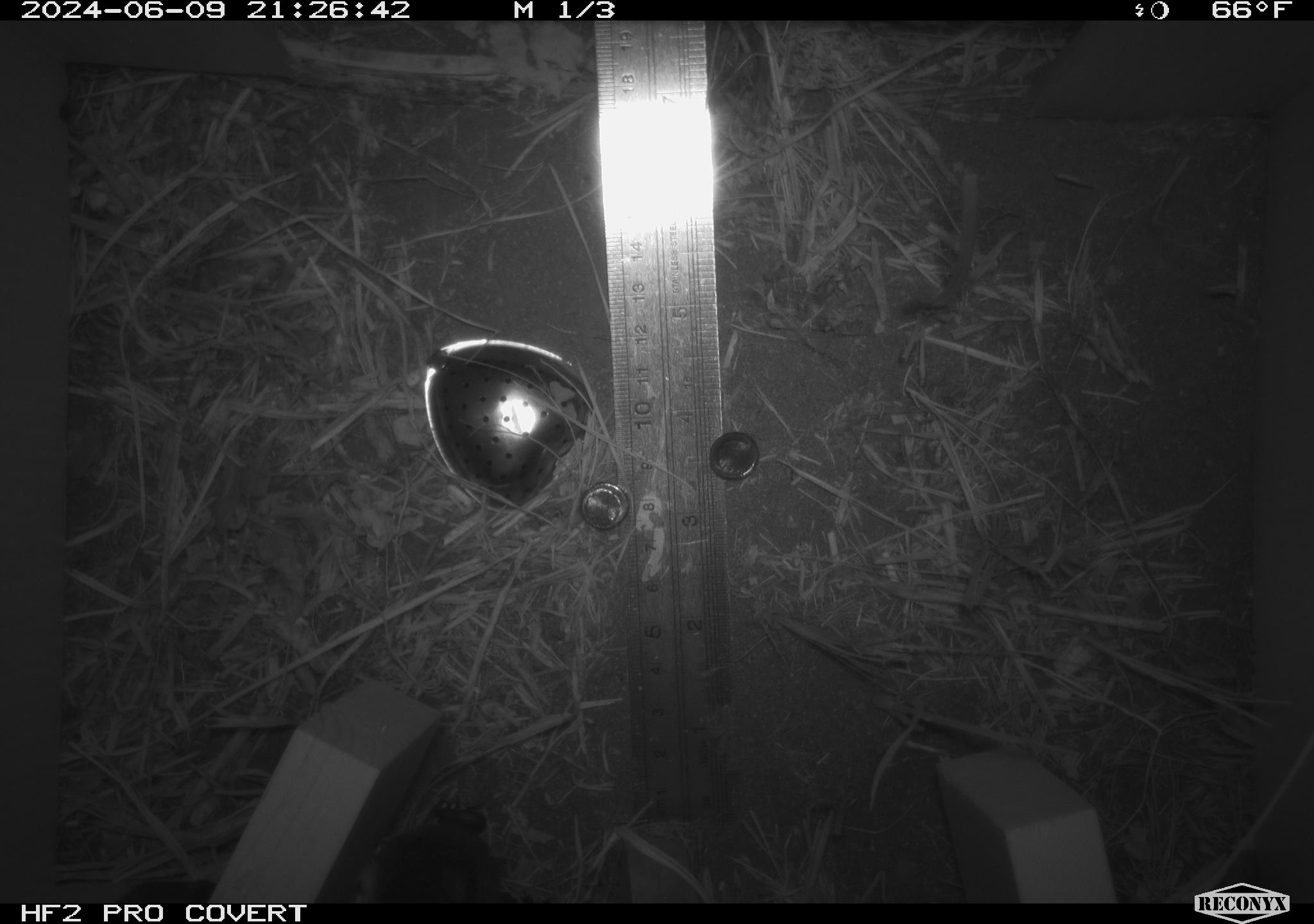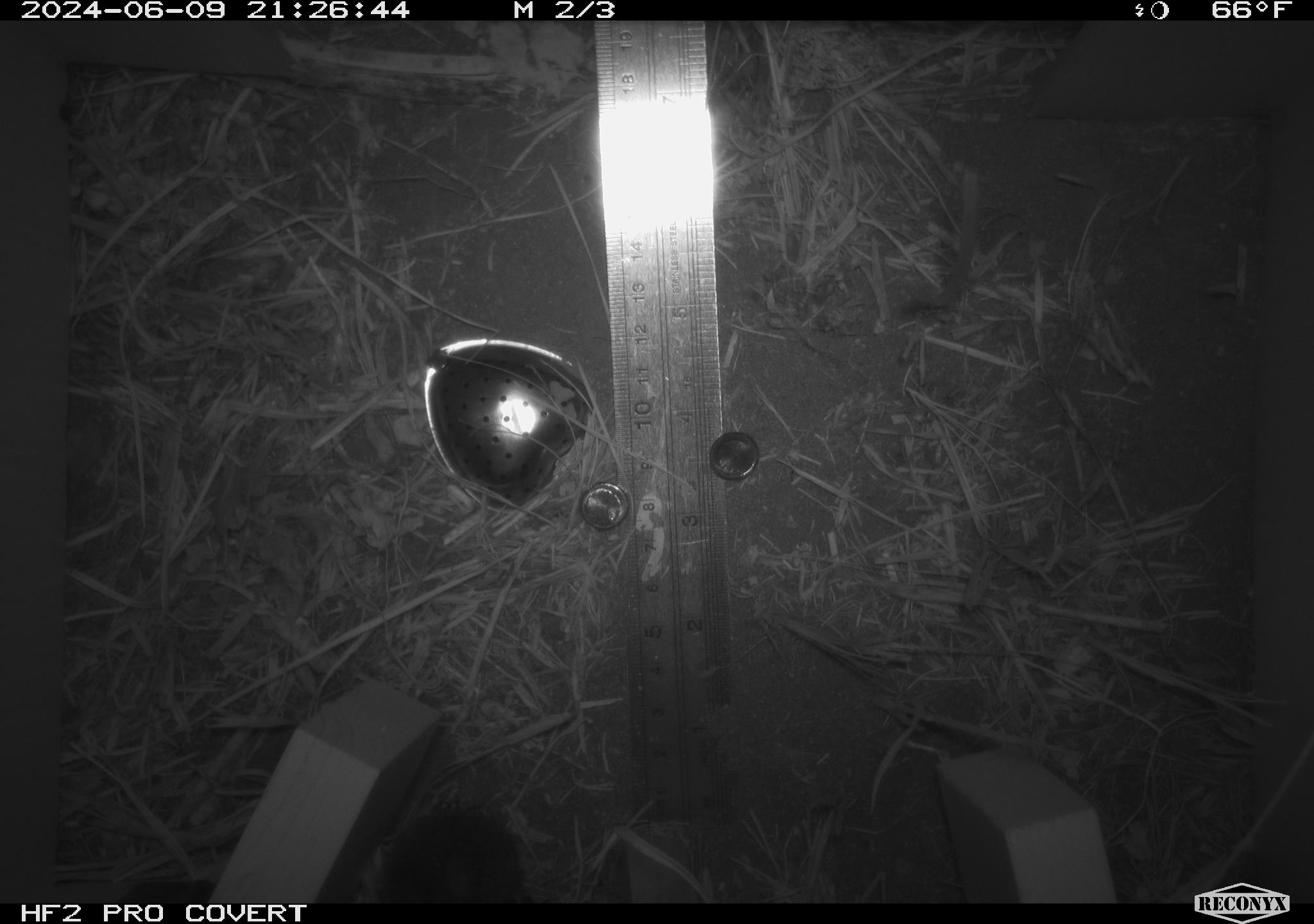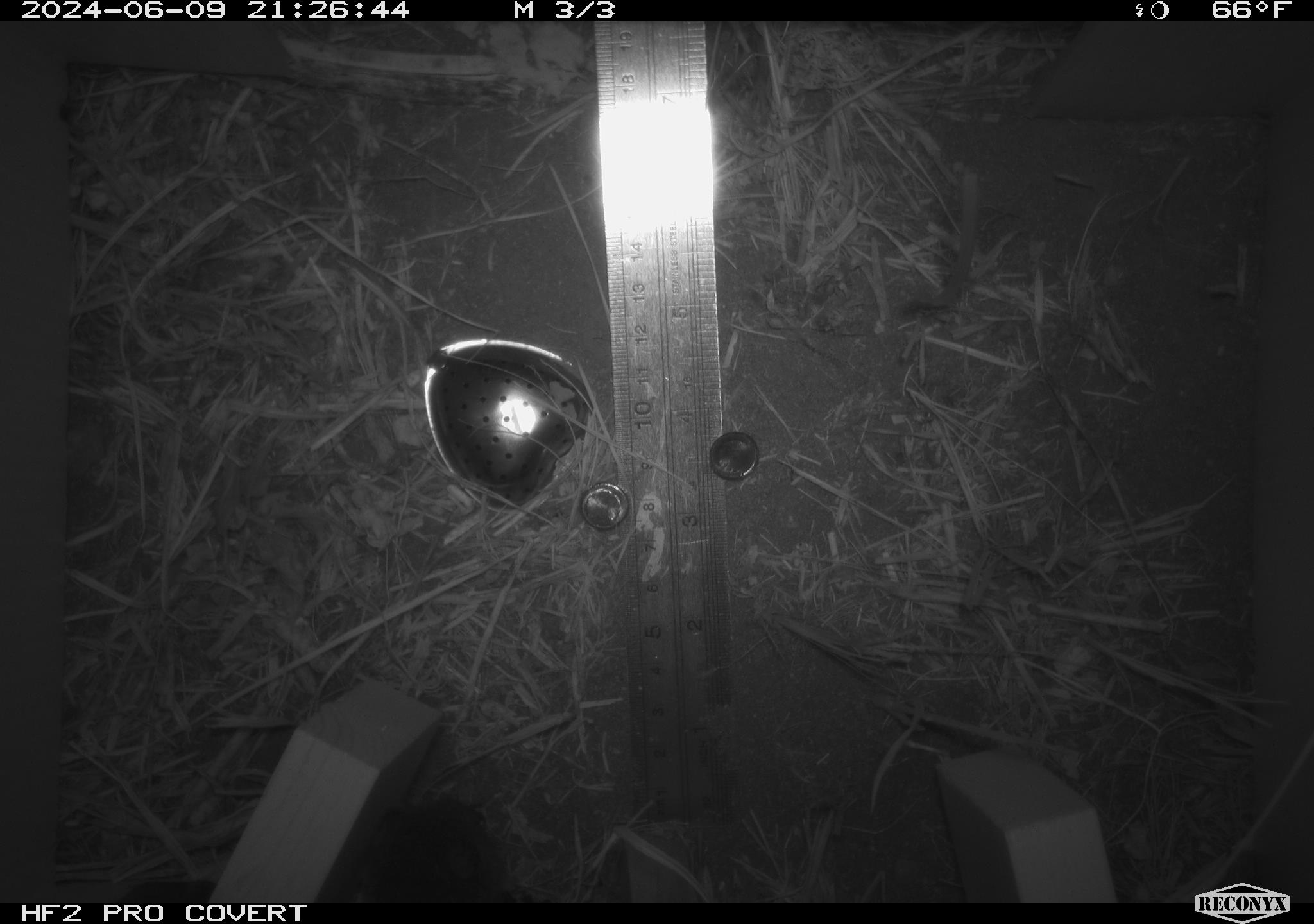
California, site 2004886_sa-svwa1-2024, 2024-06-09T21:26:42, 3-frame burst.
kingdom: Animalia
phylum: Chordata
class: Mammalia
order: Rodentia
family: Cricetidae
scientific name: Arvicolinae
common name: voles, lemmings, and muskrats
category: arvicolinae subfamily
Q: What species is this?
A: Arvicolinae subfamily (voles, lemmings, and muskrats) (Arvicolinae).